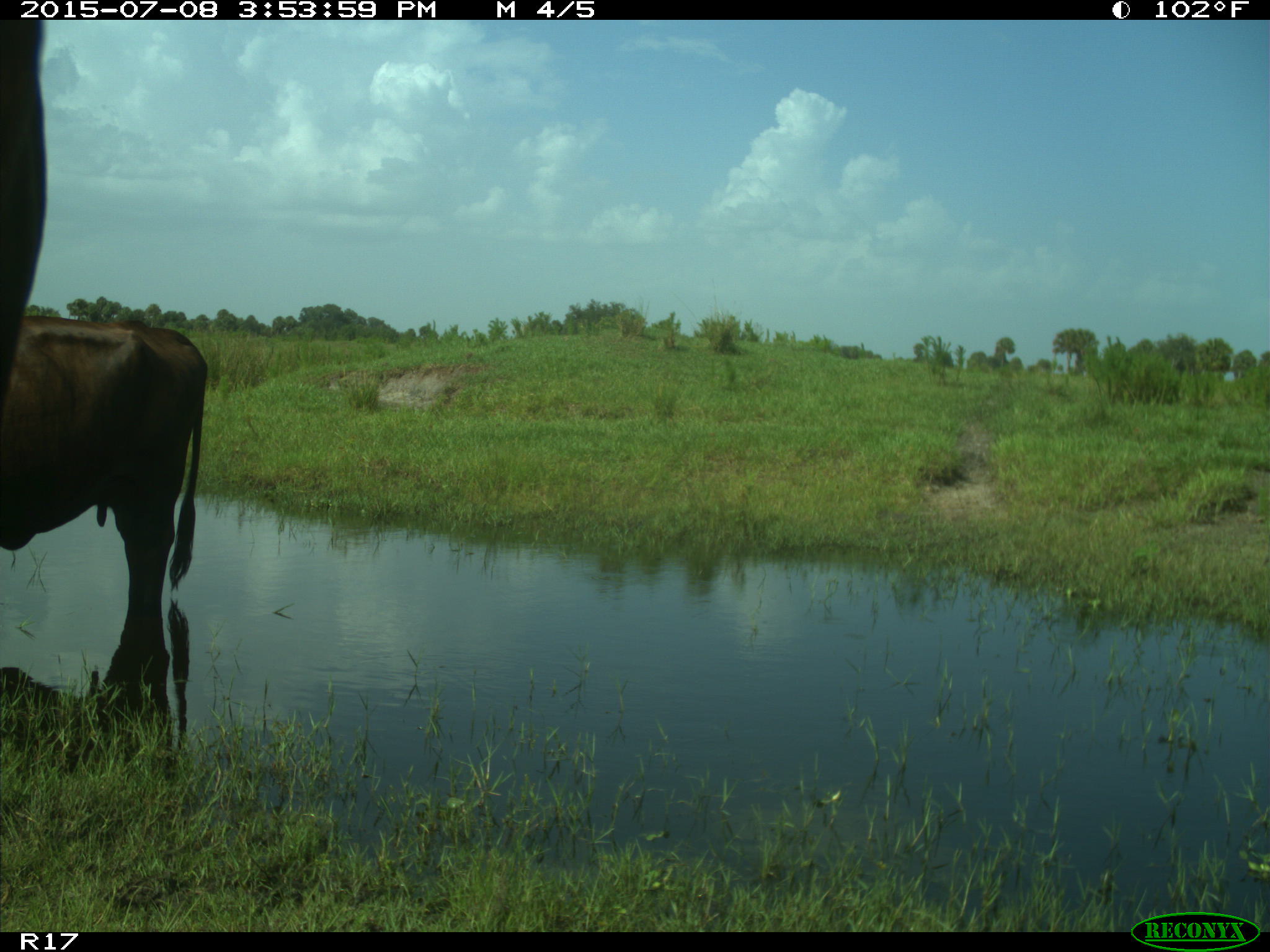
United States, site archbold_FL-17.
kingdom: Animalia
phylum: Chordata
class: Mammalia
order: Artiodactyla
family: Bovidae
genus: Bos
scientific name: Bos taurus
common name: domestic cow